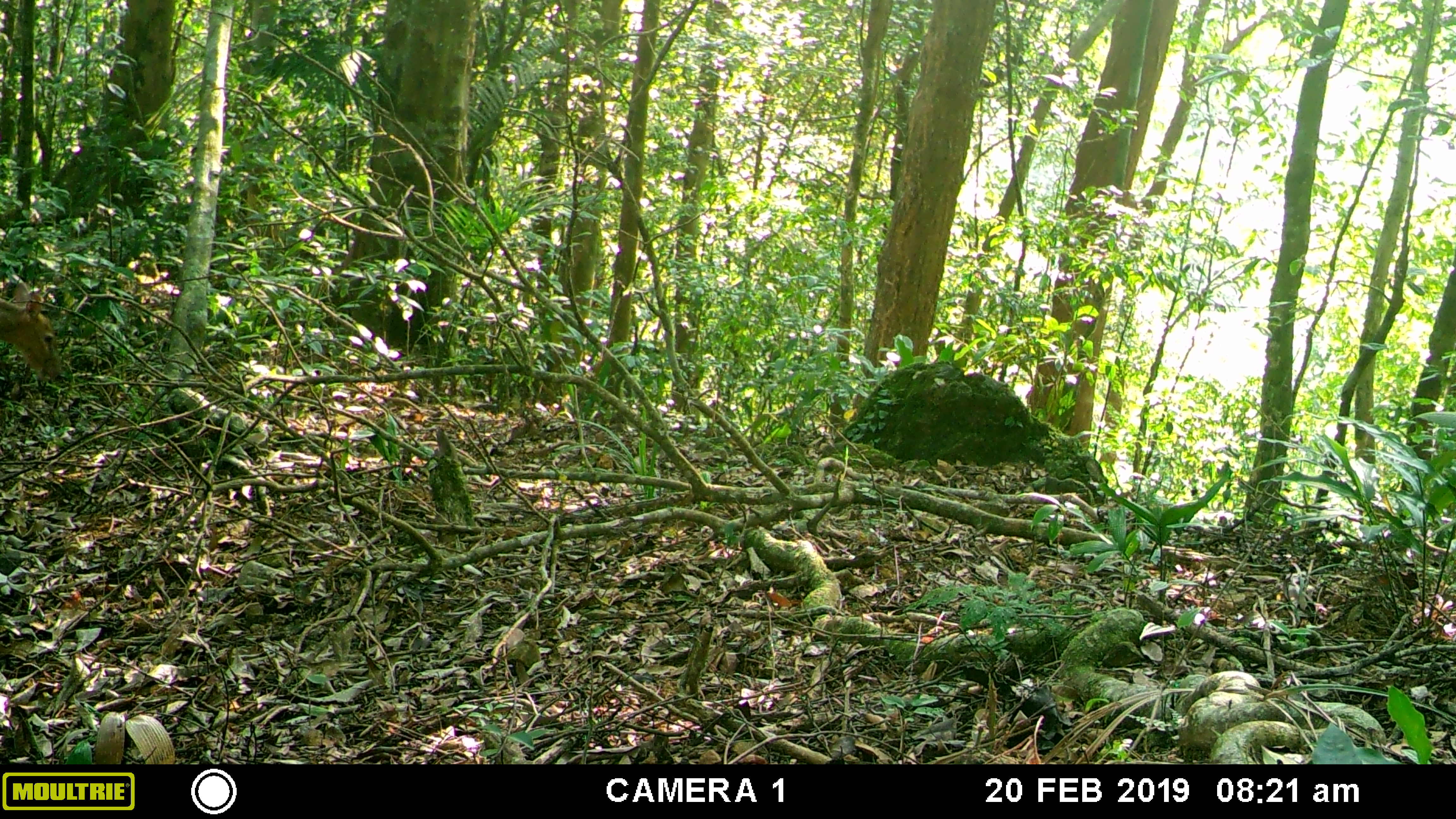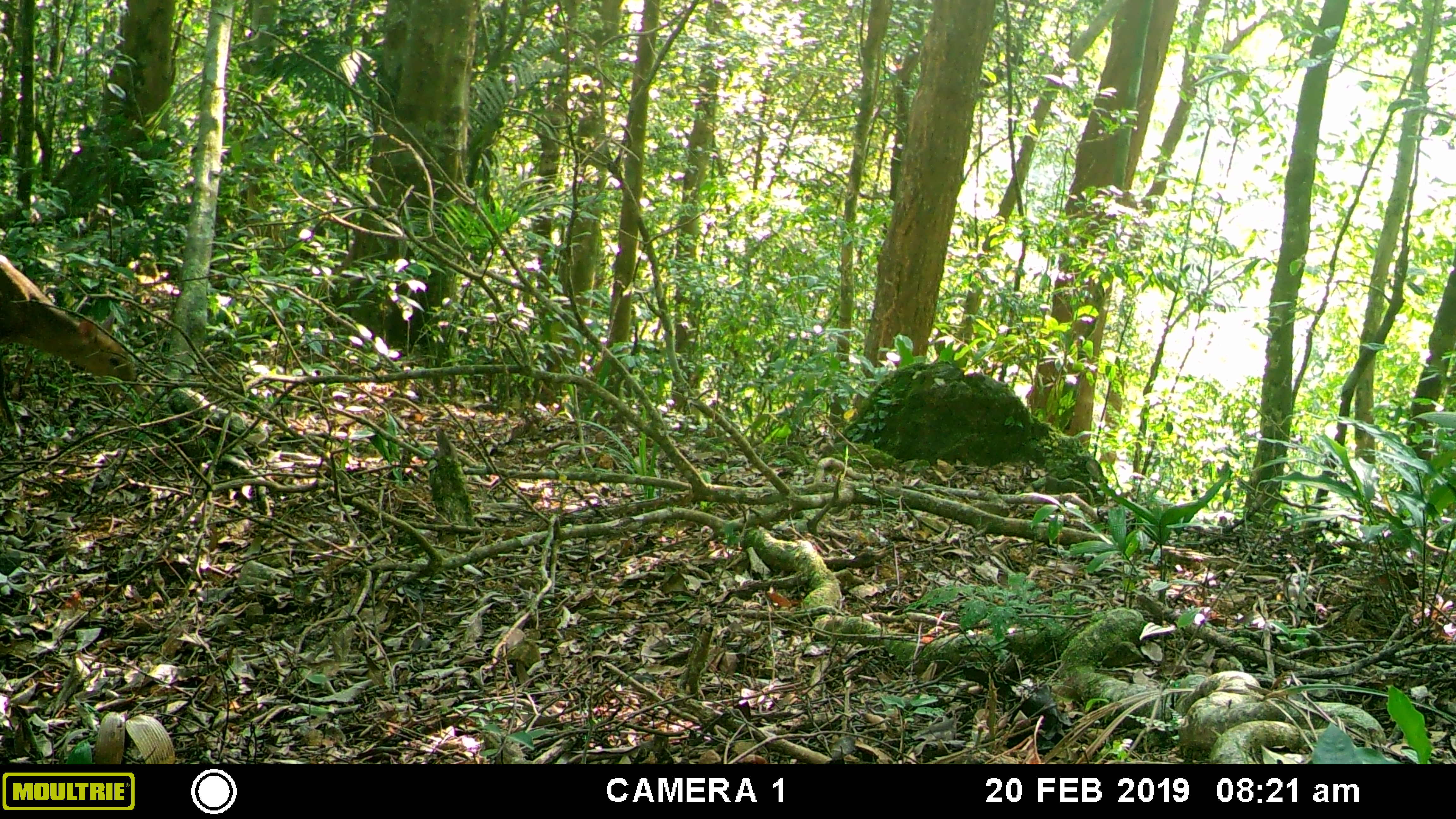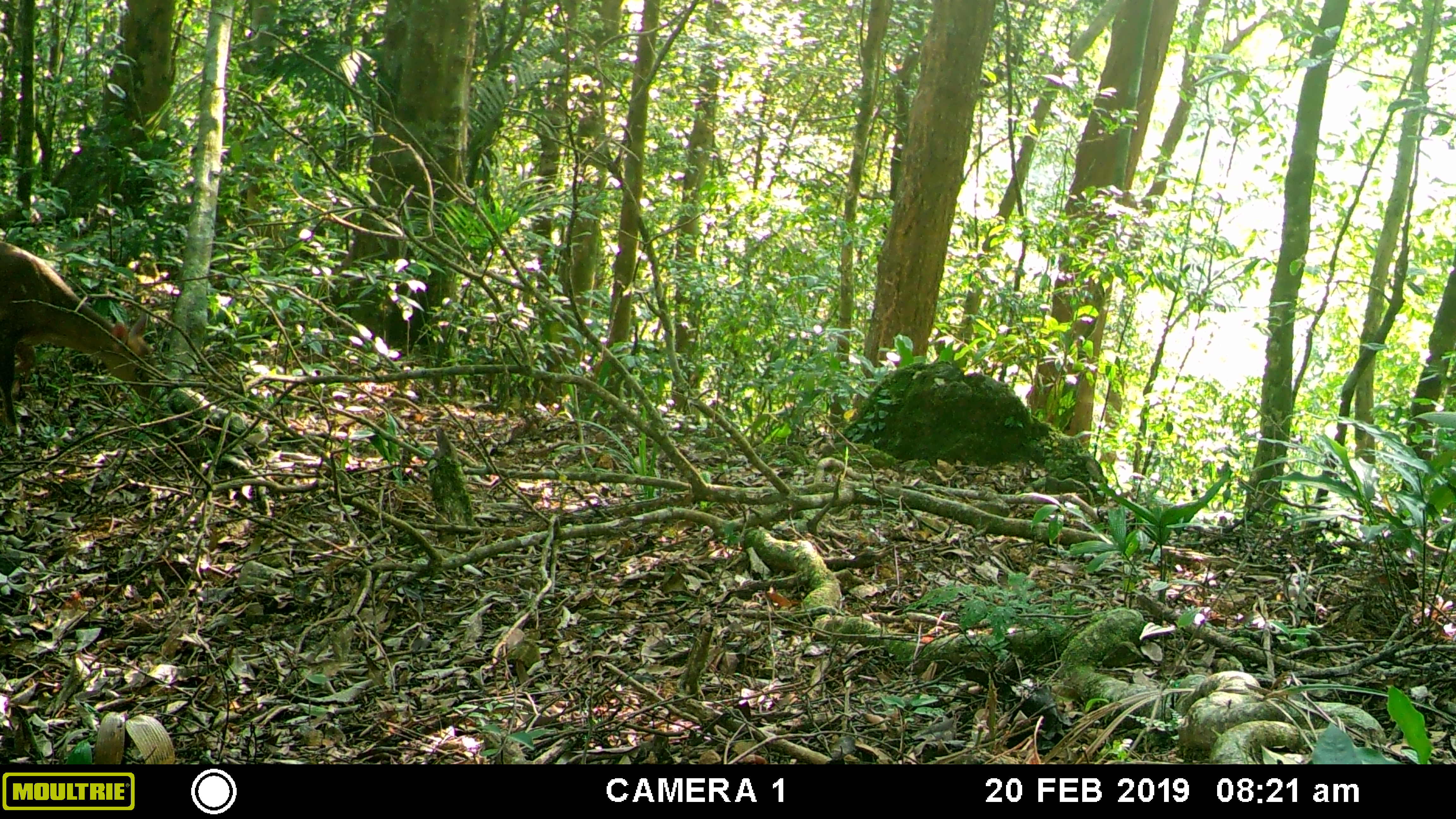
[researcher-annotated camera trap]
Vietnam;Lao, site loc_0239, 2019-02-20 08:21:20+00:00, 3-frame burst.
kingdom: Animalia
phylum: Chordata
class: Mammalia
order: Artiodactyla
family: Cervidae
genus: Muntiacus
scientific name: Muntiacus vuquangensis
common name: large-antlered muntjac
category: large antlered muntjac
Large antlered muntjac (large-antlered muntjac) (Muntiacus vuquangensis). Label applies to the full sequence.